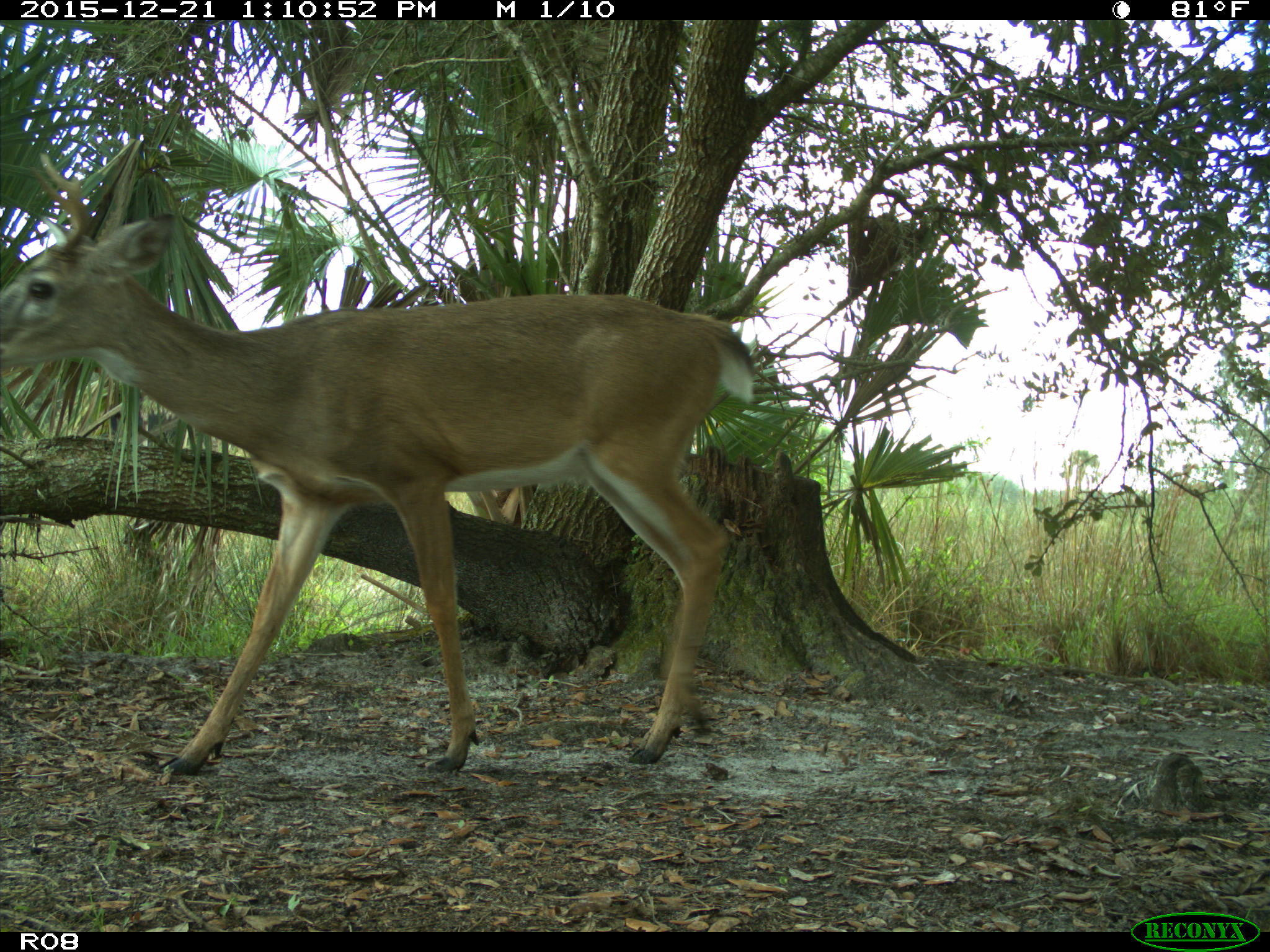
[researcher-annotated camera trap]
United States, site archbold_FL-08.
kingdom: Animalia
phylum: Chordata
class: Mammalia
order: Artiodactyla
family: Cervidae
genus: Odocoileus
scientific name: Odocoileus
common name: deer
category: unidentified deer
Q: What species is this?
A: Unidentified deer (deer) (Odocoileus).